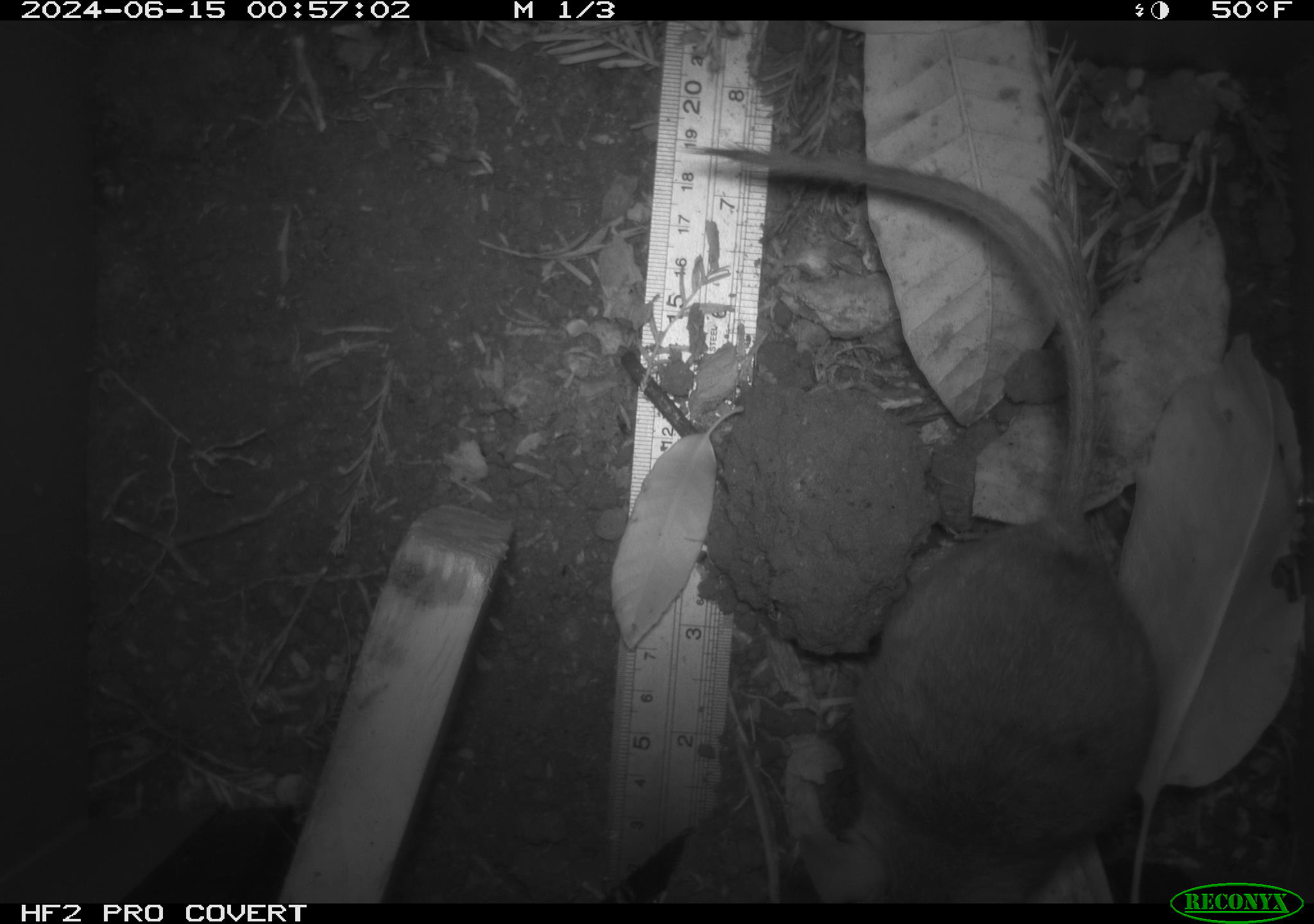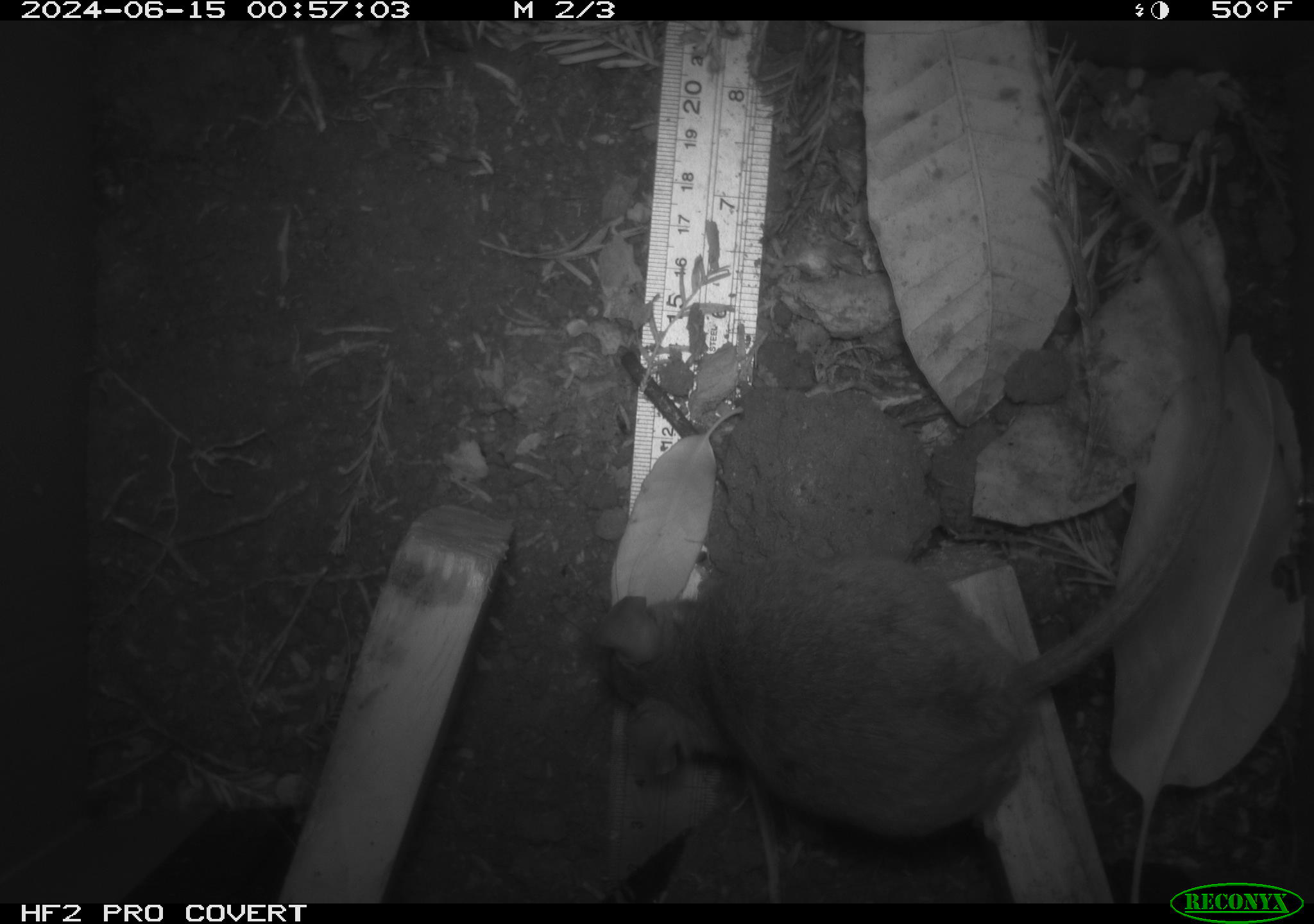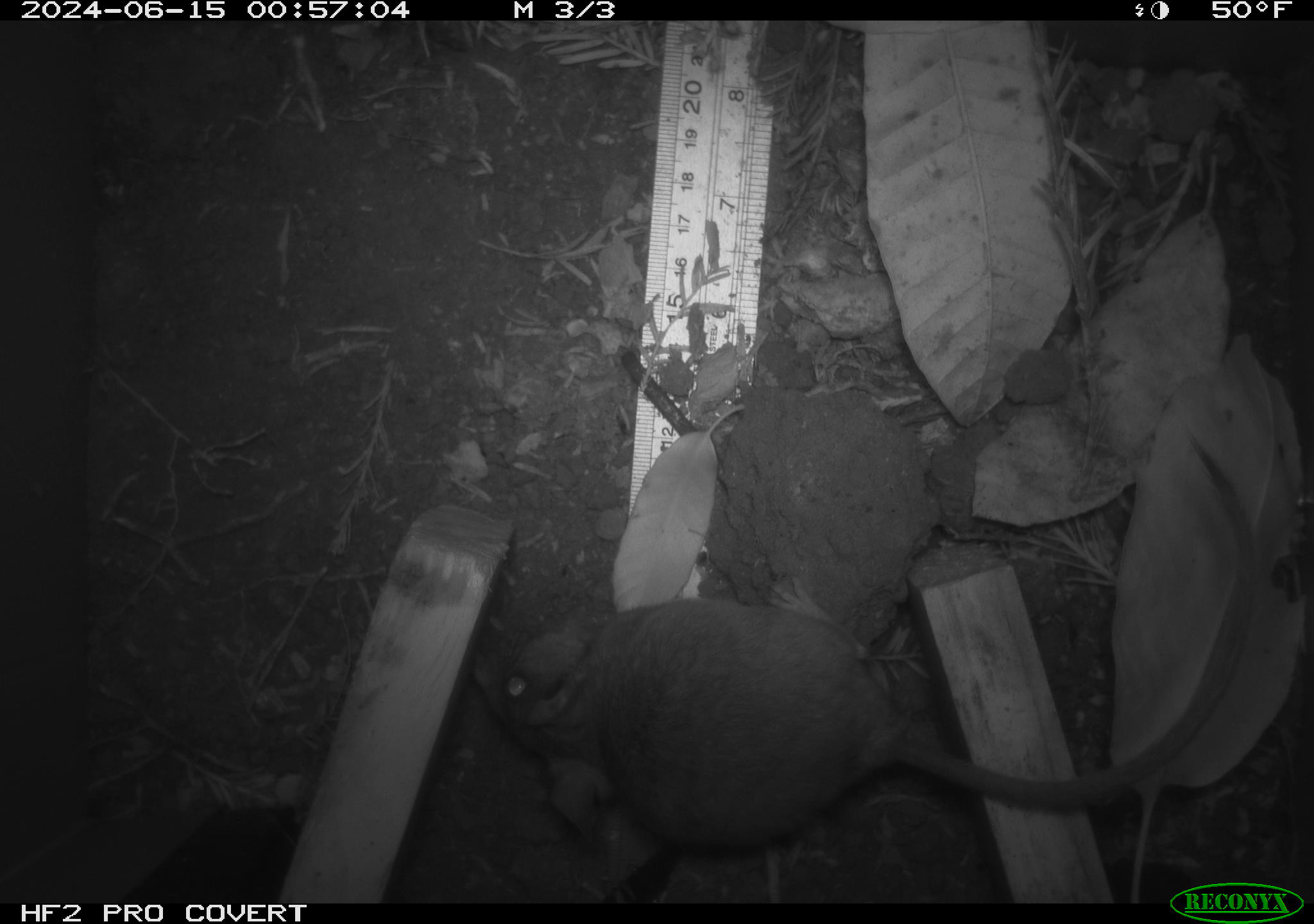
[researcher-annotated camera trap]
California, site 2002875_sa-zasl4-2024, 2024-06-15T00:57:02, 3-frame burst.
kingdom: Animalia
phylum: Chordata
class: Mammalia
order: Rodentia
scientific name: Rodentia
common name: rodent